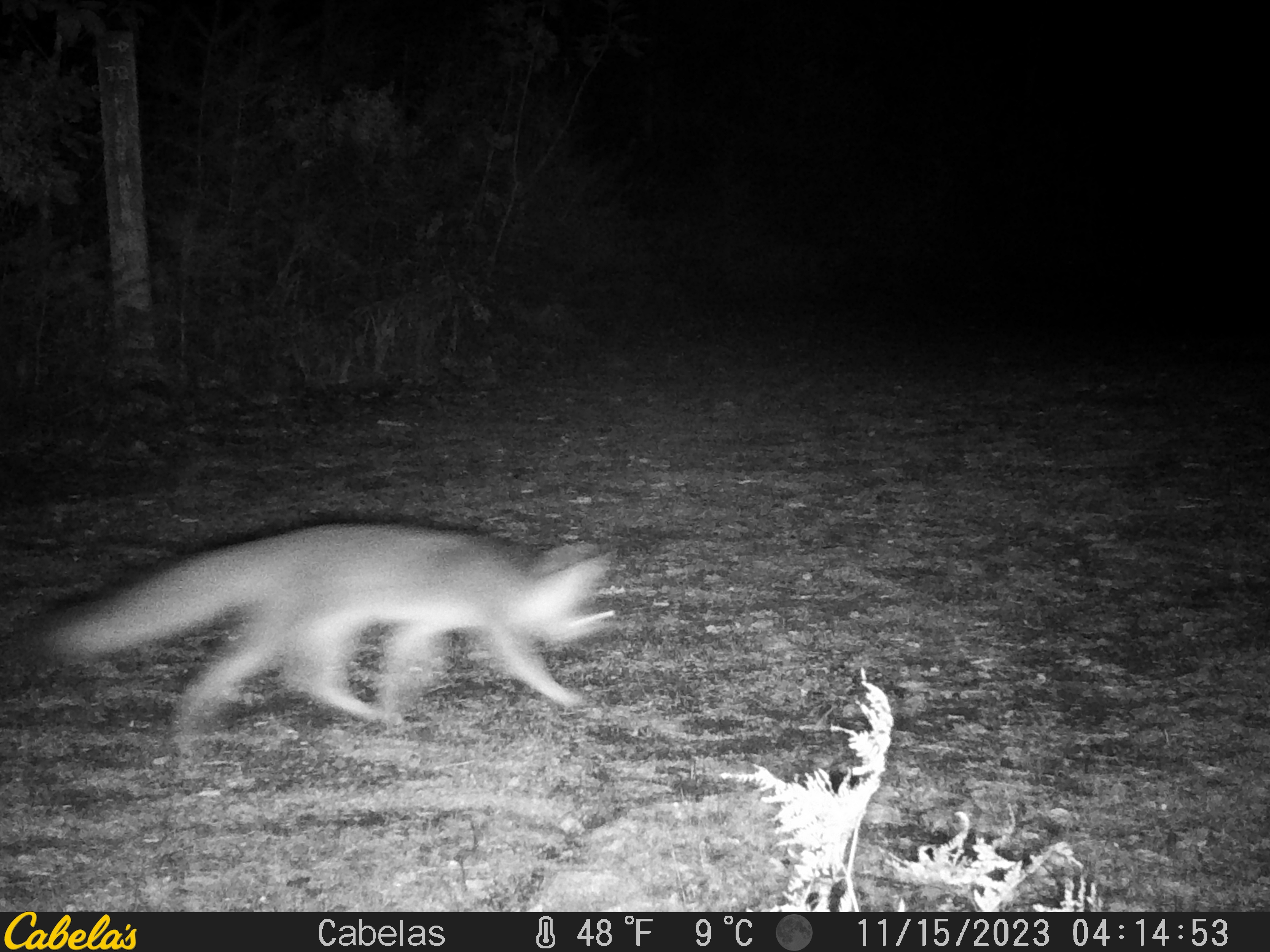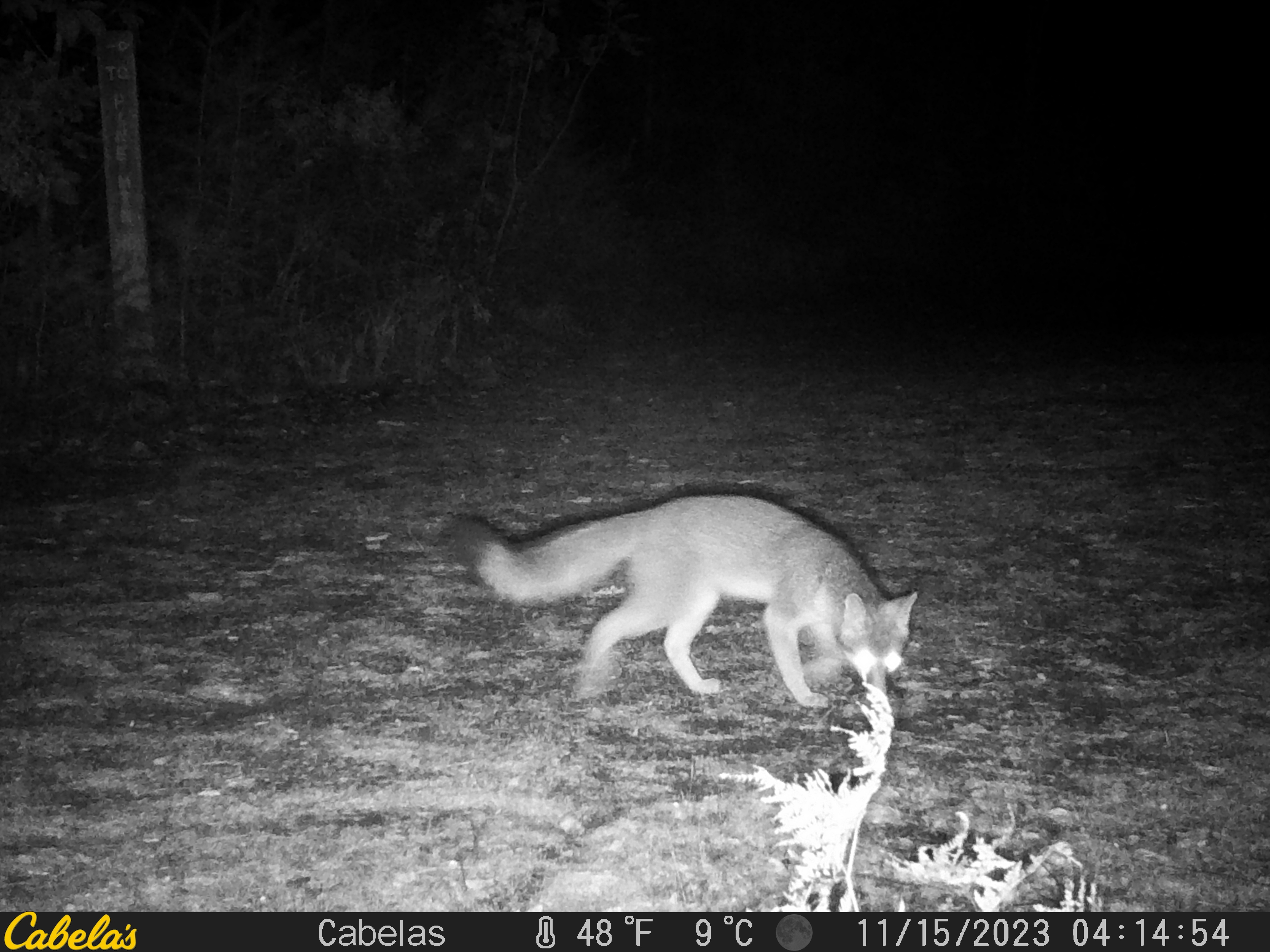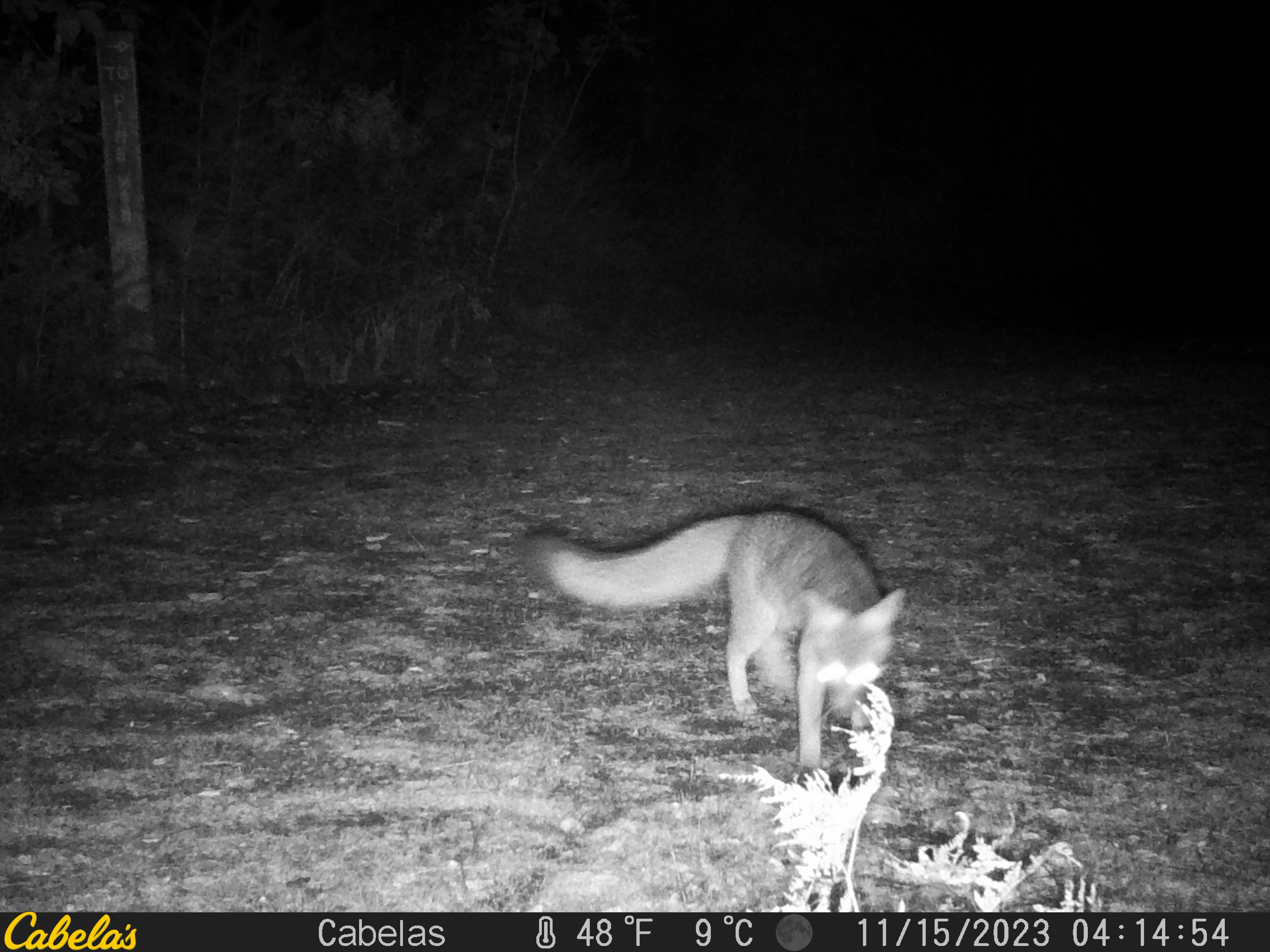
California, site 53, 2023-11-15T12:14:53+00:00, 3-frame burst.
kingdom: Animalia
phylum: Chordata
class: Mammalia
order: Carnivora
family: Canidae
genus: Urocyon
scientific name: Urocyon cinereoargenteus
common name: gray fox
Gray fox (Urocyon cinereoargenteus).